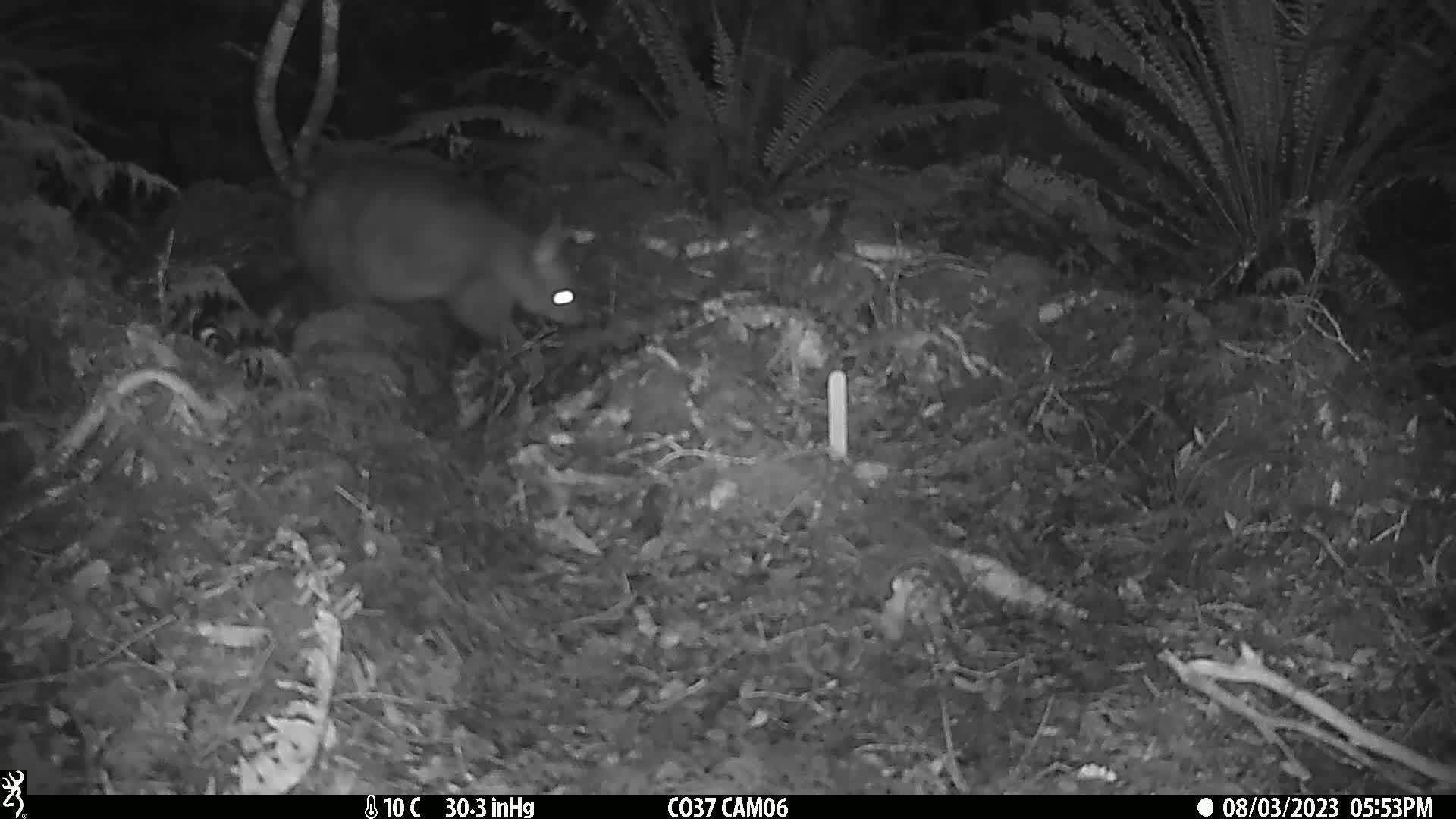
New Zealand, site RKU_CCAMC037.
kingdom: Animalia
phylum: Chordata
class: Mammalia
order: Diprotodontia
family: Phalangeridae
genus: Trichosurus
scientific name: Trichosurus vulpecula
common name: common brushtail possum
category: possum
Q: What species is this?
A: Possum (common brushtail possum) (Trichosurus vulpecula).